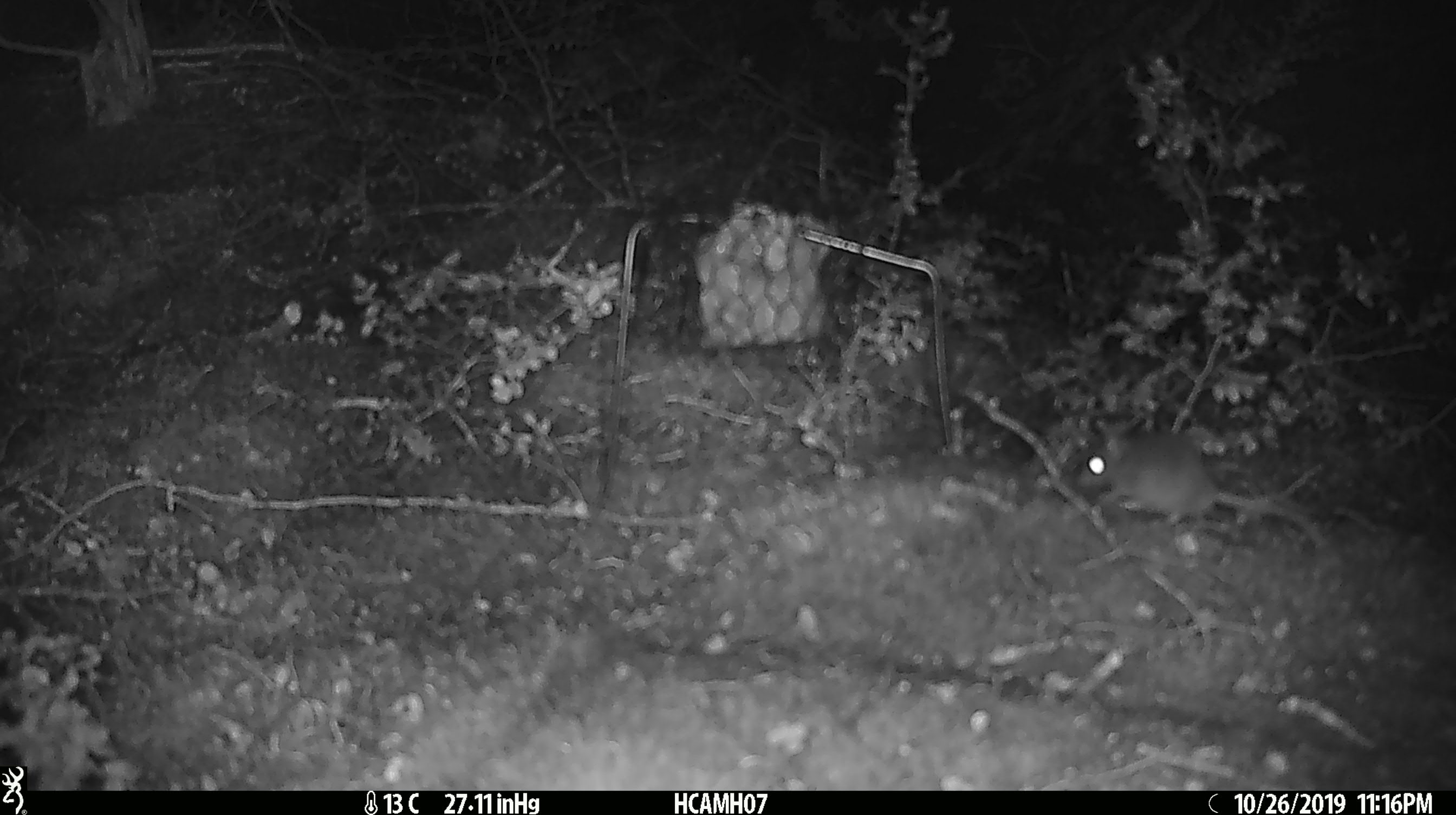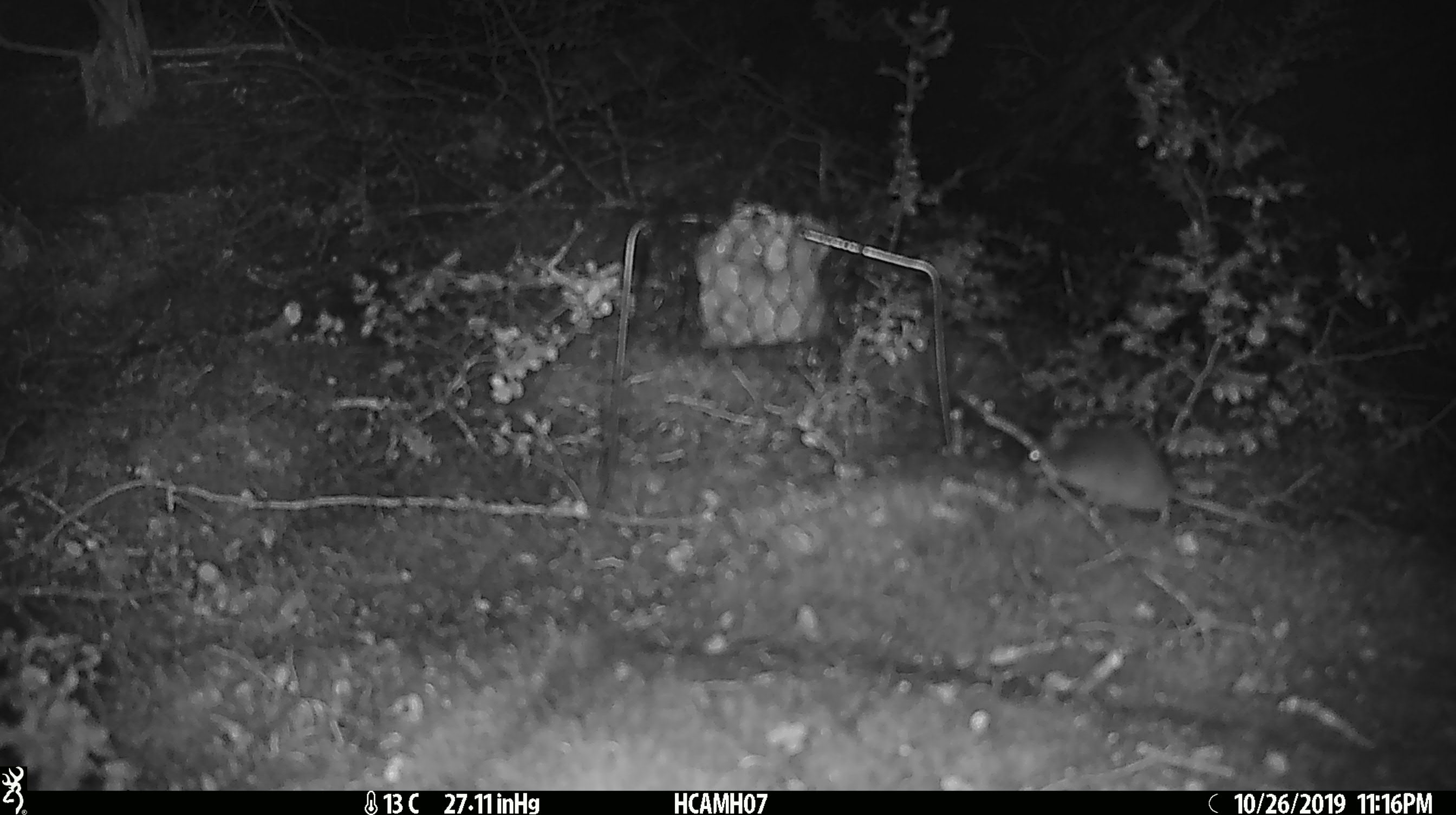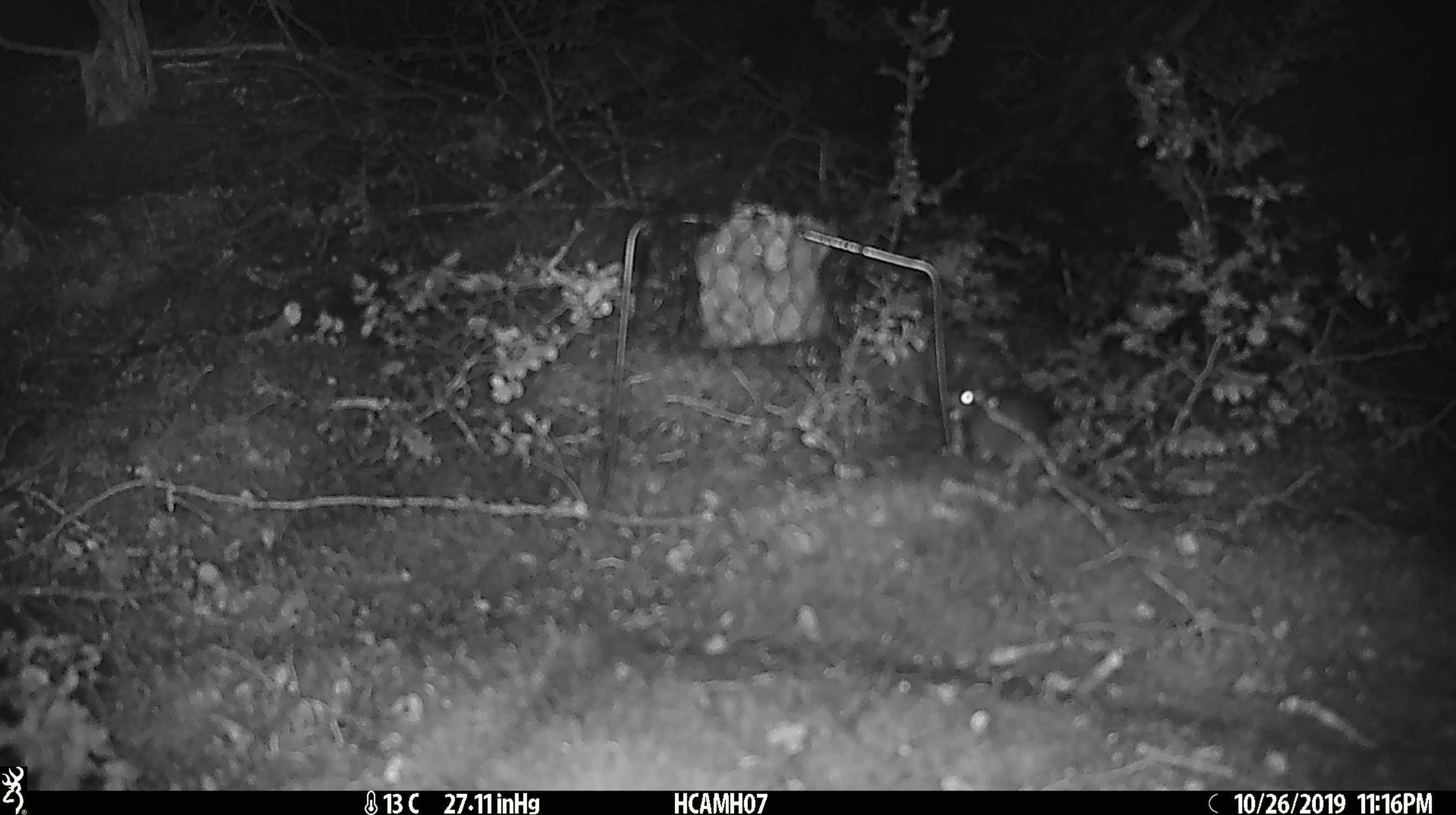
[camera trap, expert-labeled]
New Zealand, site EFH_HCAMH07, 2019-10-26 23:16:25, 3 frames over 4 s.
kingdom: Animalia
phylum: Chordata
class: Mammalia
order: Rodentia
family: Muridae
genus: Mus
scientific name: Mus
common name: mouse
Mouse (Mus).